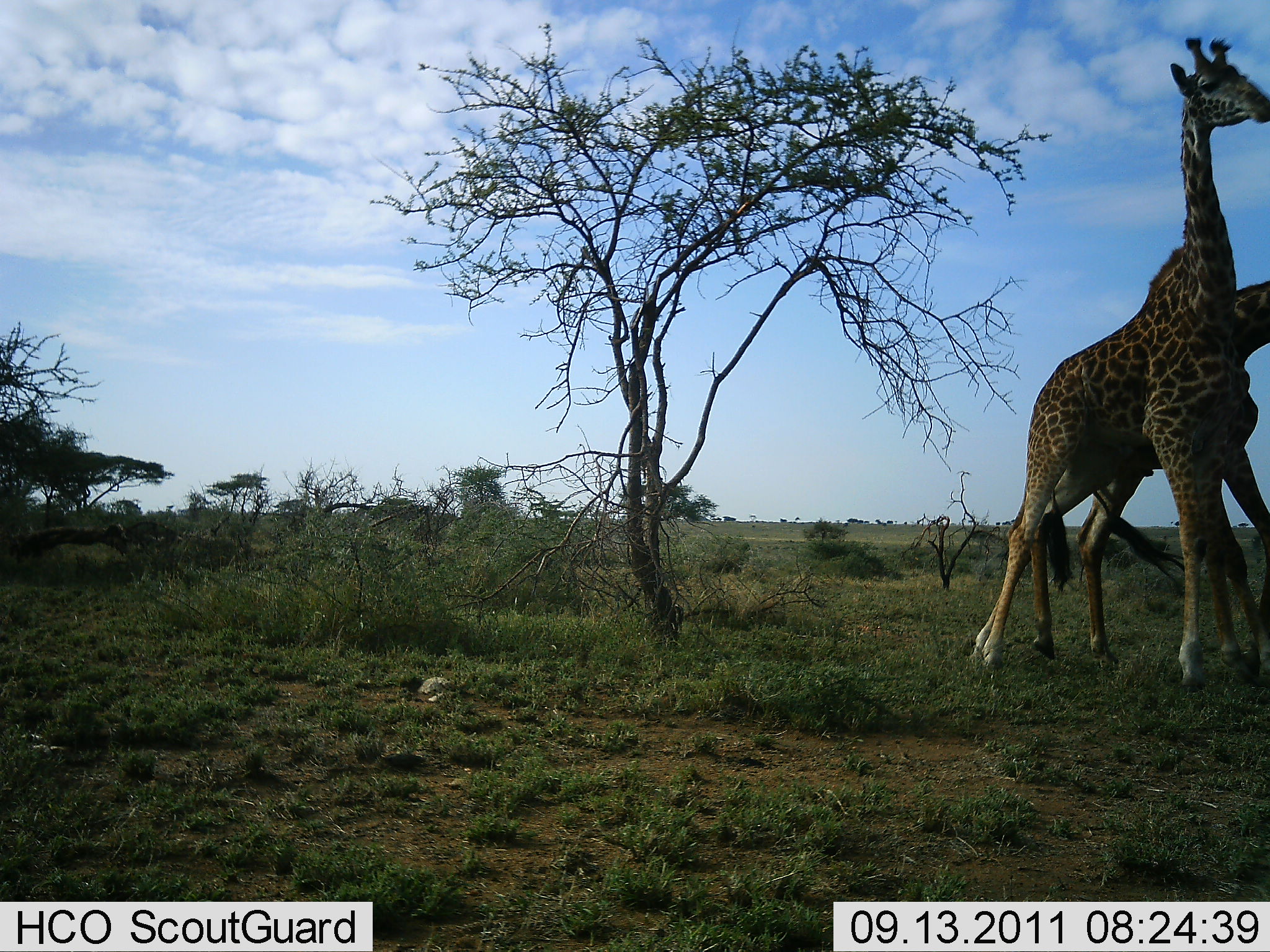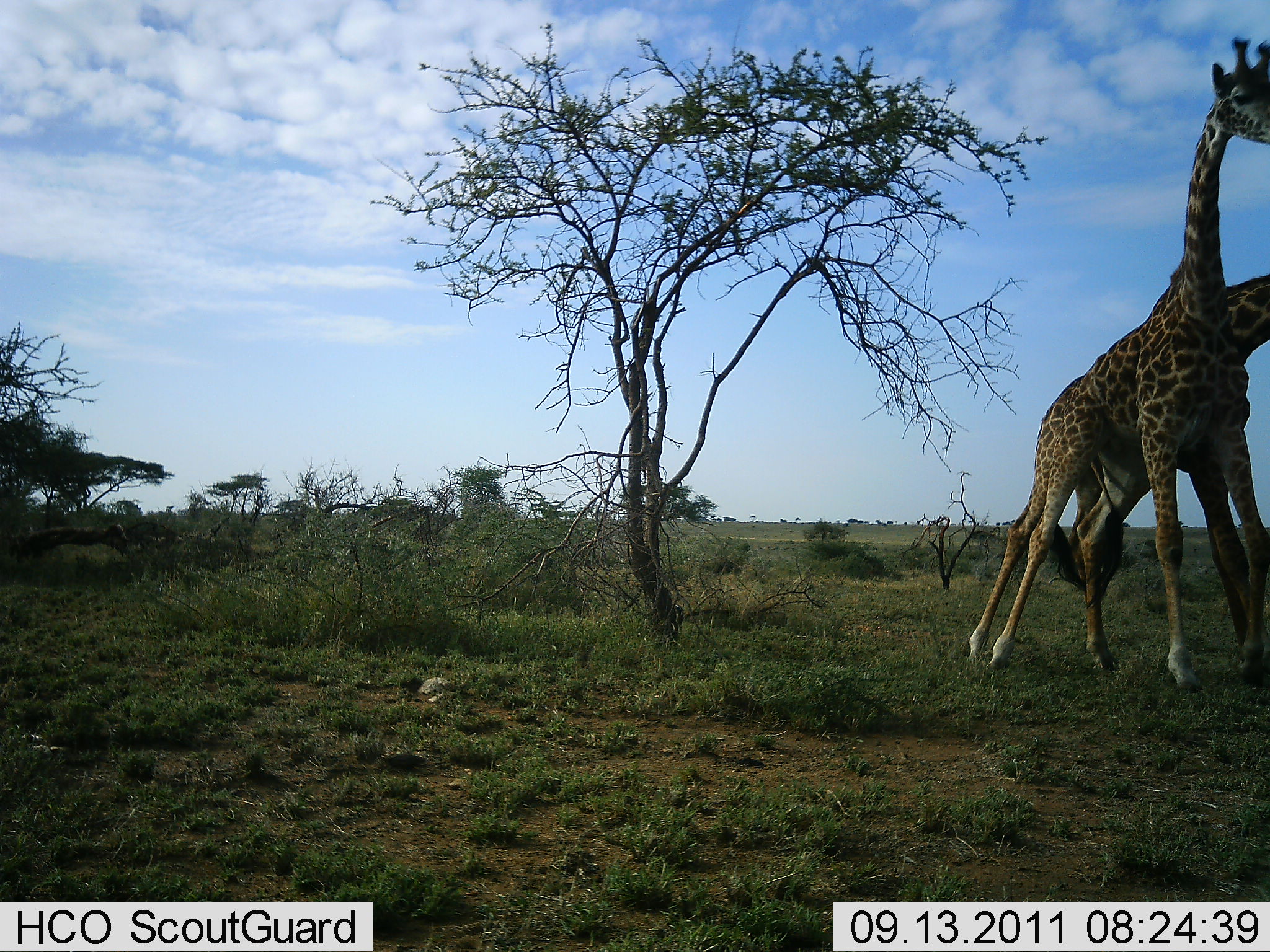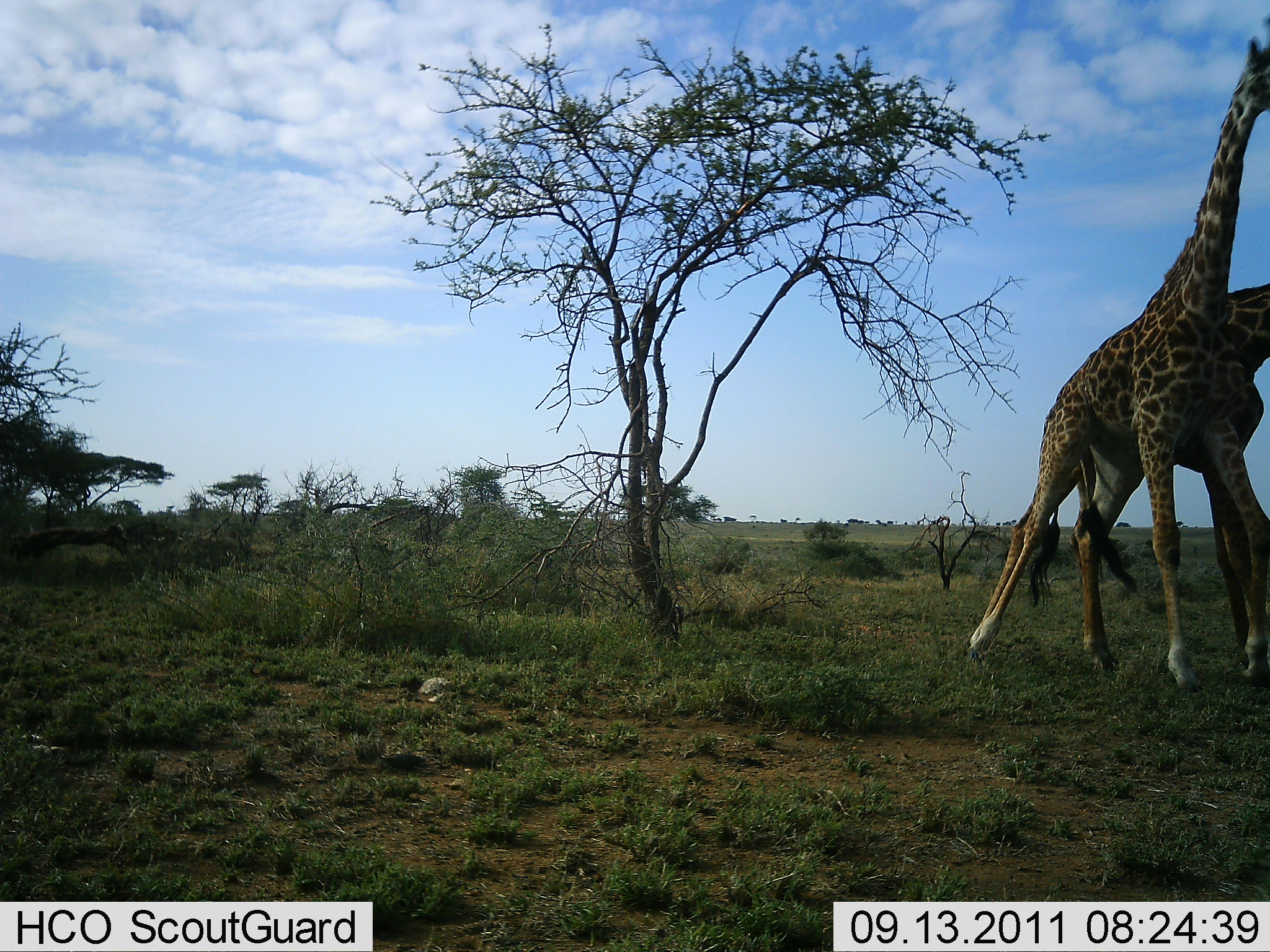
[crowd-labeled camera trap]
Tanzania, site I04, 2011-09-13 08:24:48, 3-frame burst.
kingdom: Animalia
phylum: Chordata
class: Mammalia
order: Artiodactyla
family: Giraffidae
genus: Giraffa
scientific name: Giraffa camelopardalis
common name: giraffe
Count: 2.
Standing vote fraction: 58%.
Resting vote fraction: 0%.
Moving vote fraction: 8%.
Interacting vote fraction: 58%.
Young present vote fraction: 0%.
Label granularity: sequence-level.